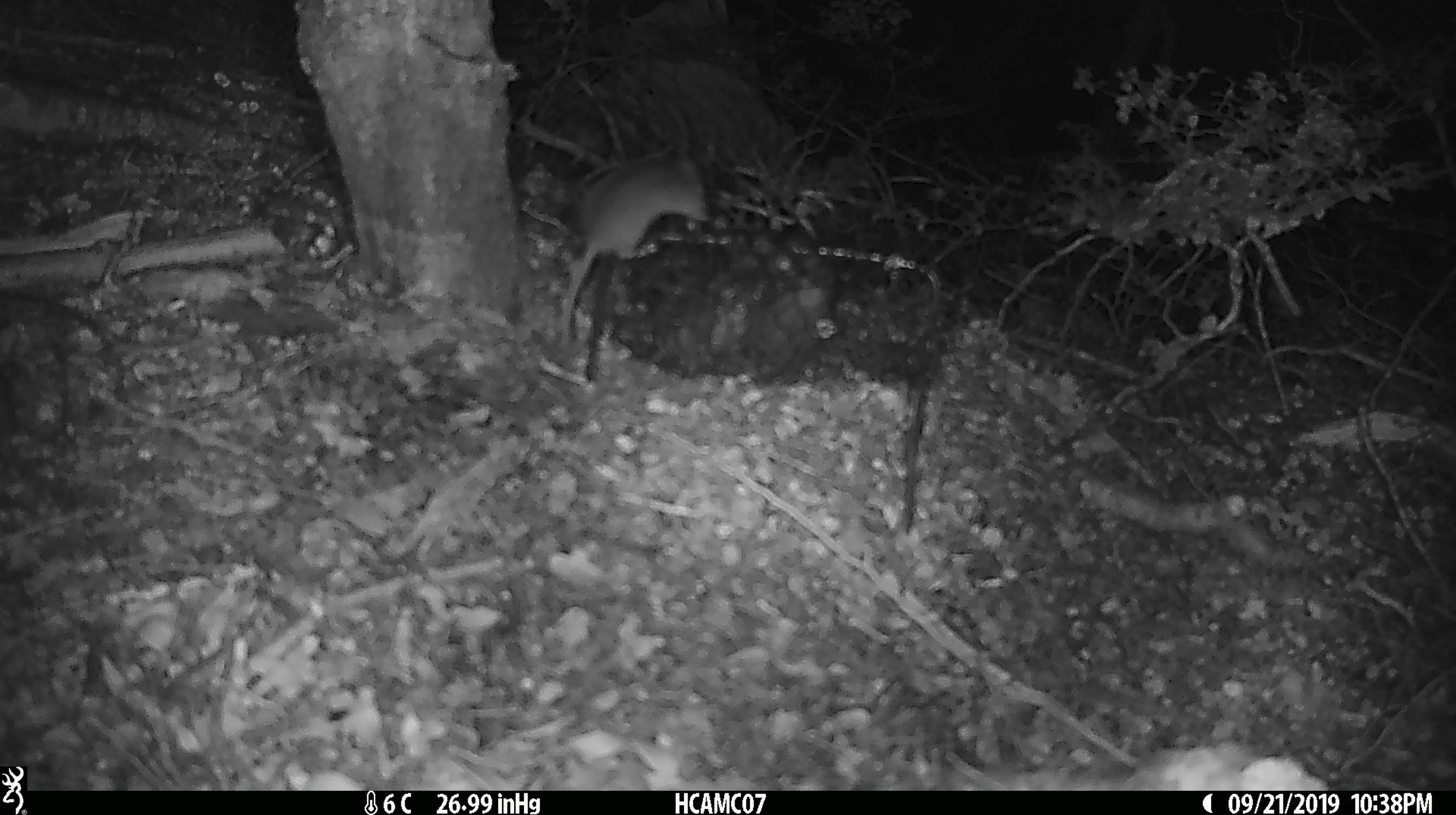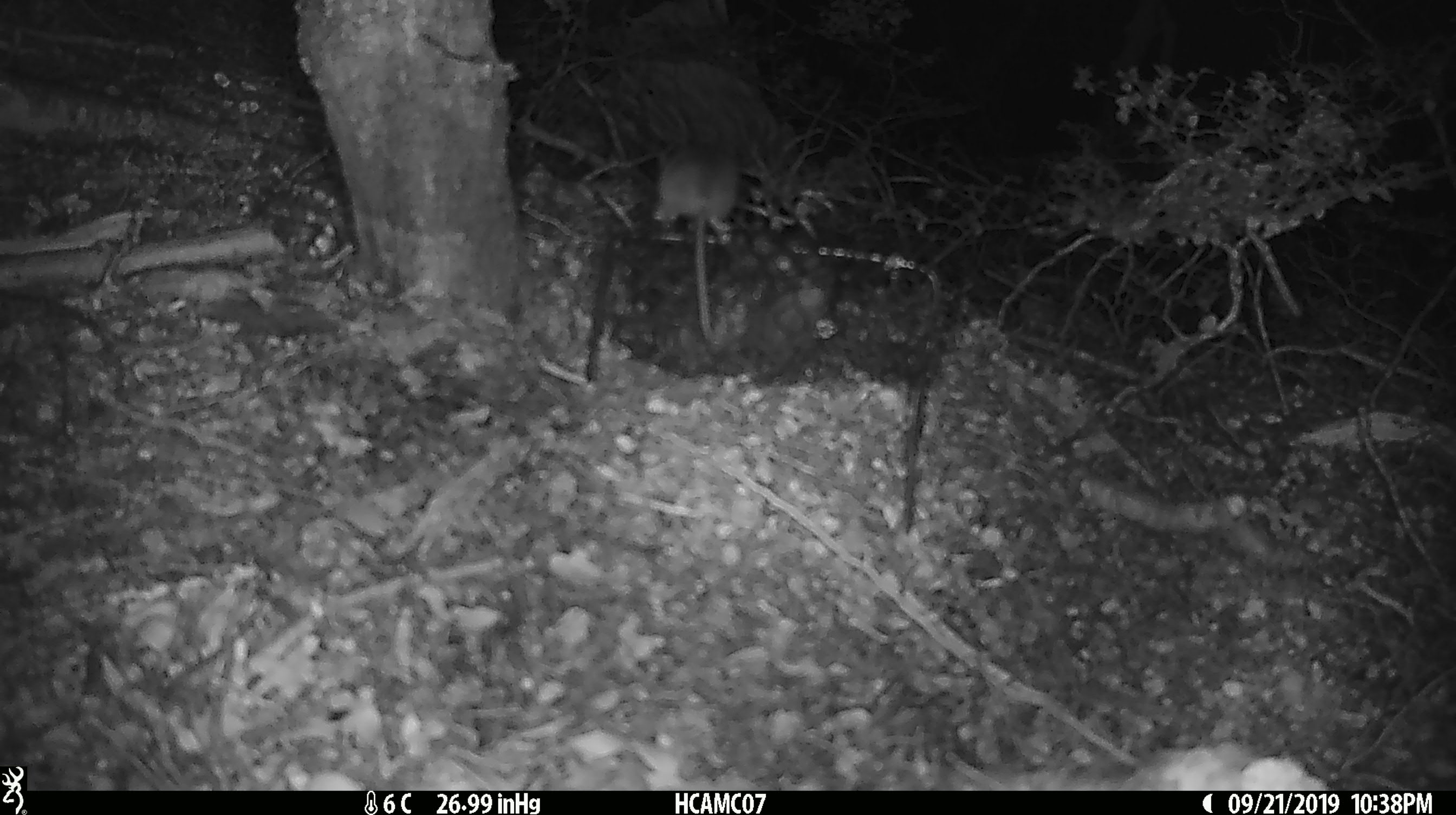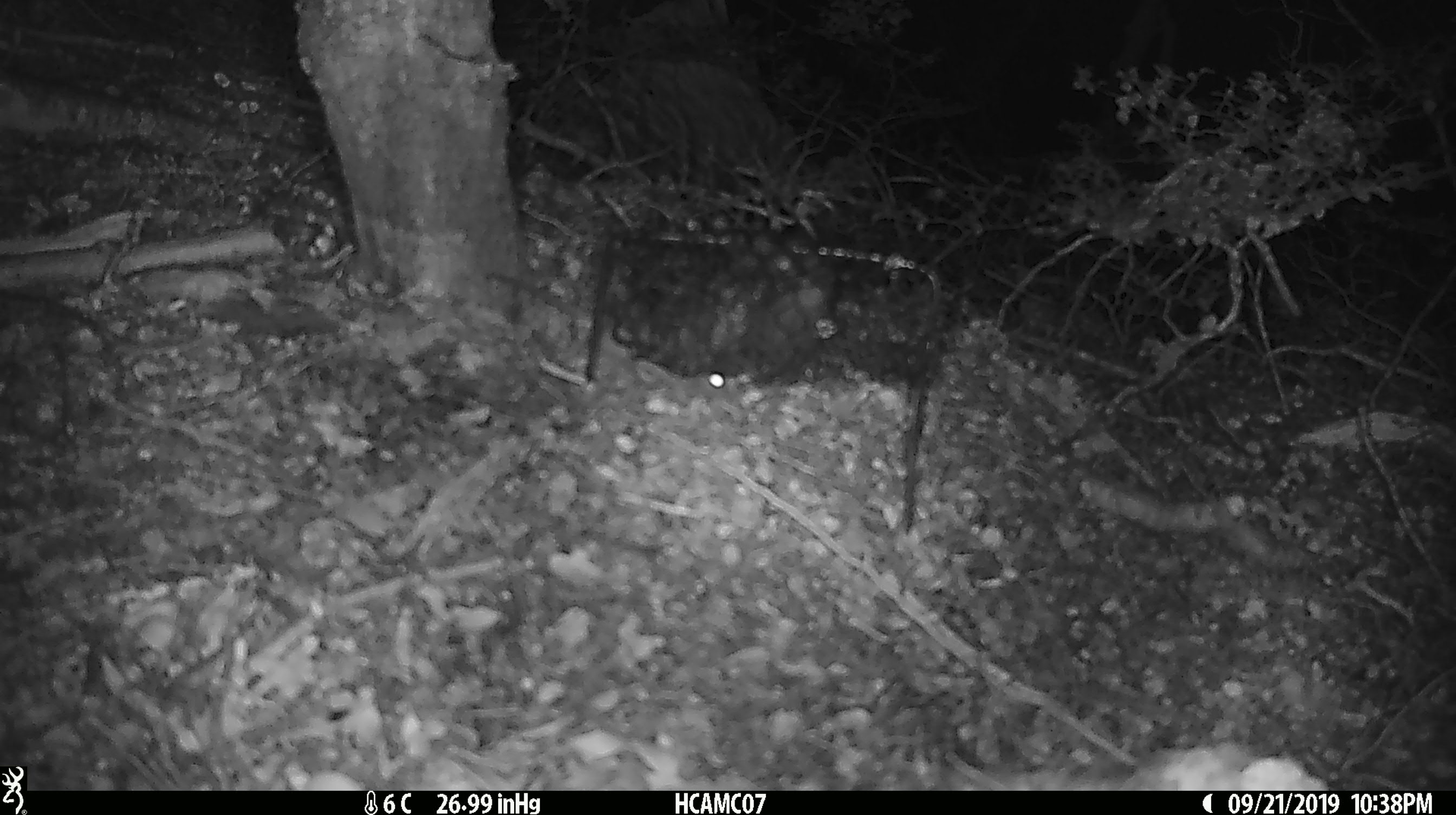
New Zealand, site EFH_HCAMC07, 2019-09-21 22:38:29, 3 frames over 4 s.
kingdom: Animalia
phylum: Chordata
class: Mammalia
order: Rodentia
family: Muridae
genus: Mus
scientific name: Mus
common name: mouse